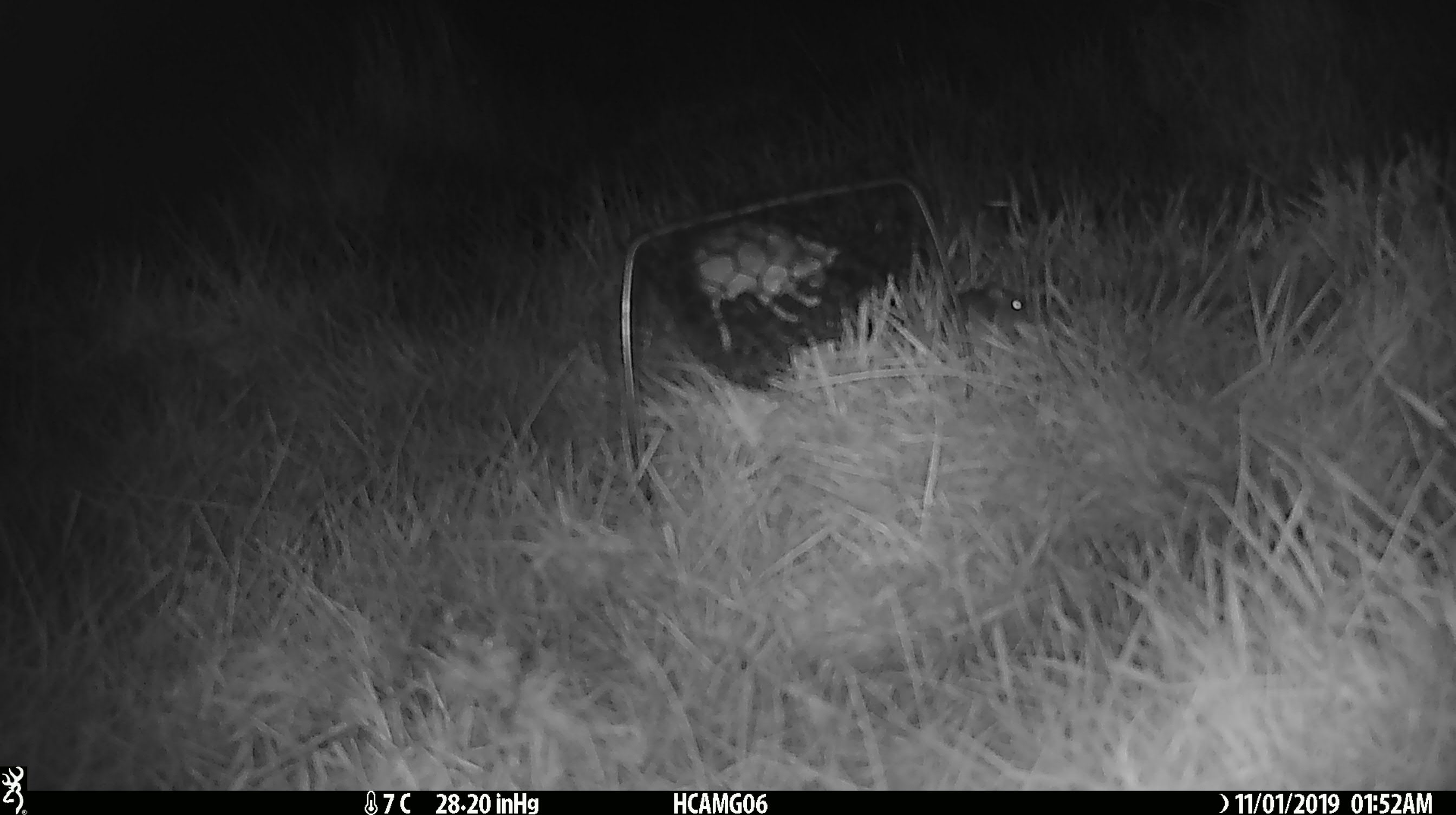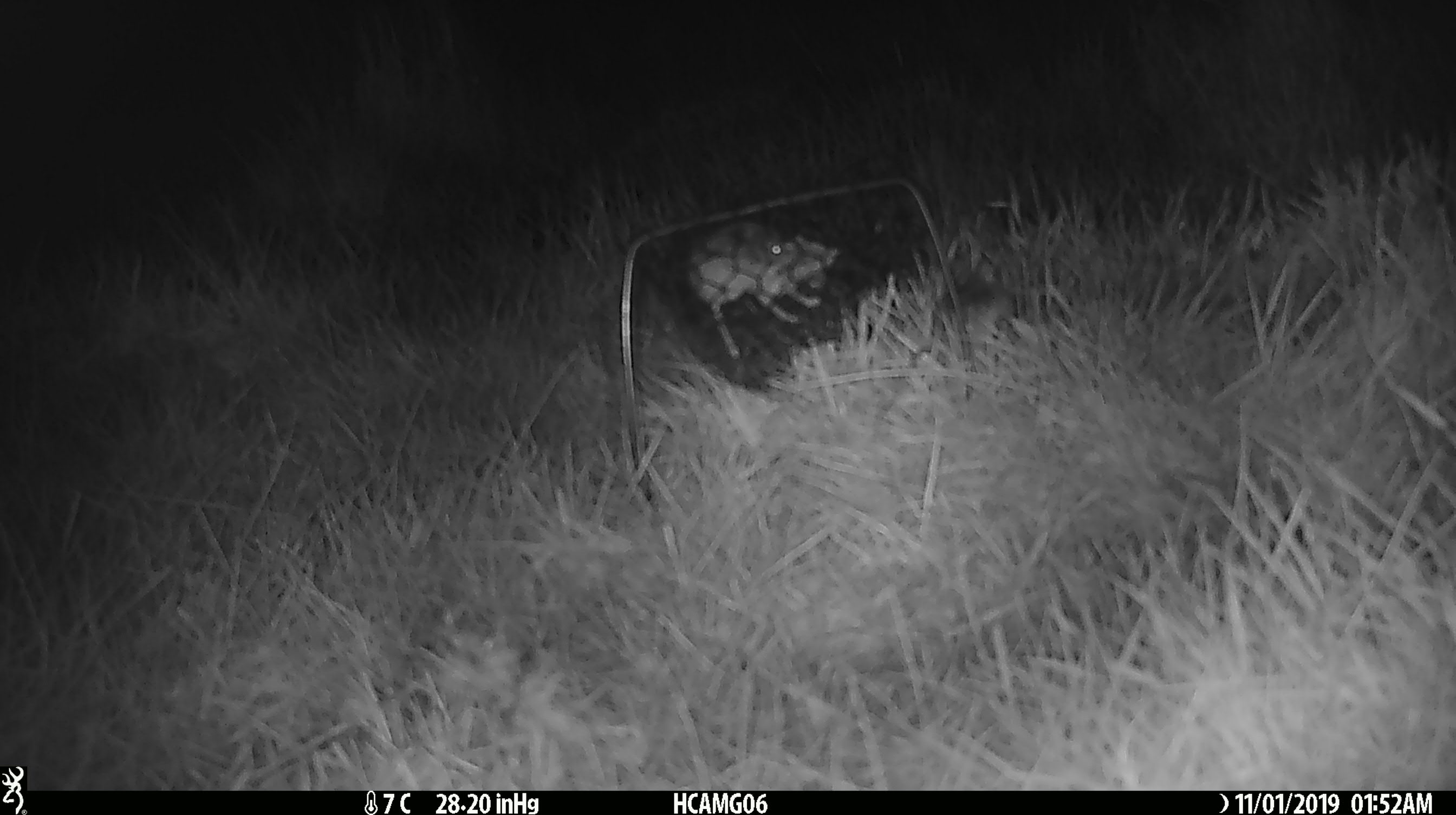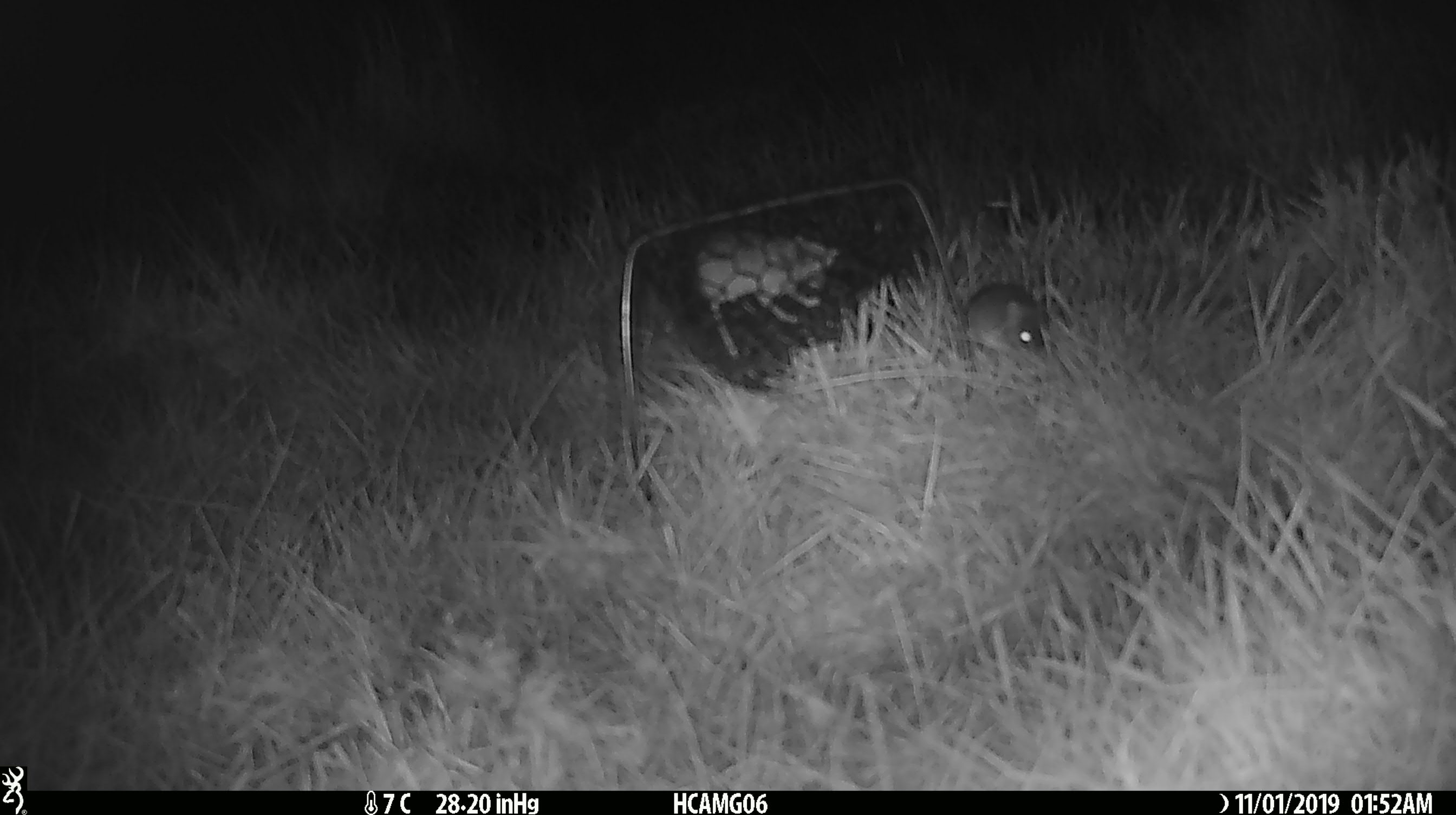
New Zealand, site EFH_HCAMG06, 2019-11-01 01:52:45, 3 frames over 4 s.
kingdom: Animalia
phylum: Chordata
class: Mammalia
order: Rodentia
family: Muridae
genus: Mus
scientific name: Mus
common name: mouse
Mouse (Mus).